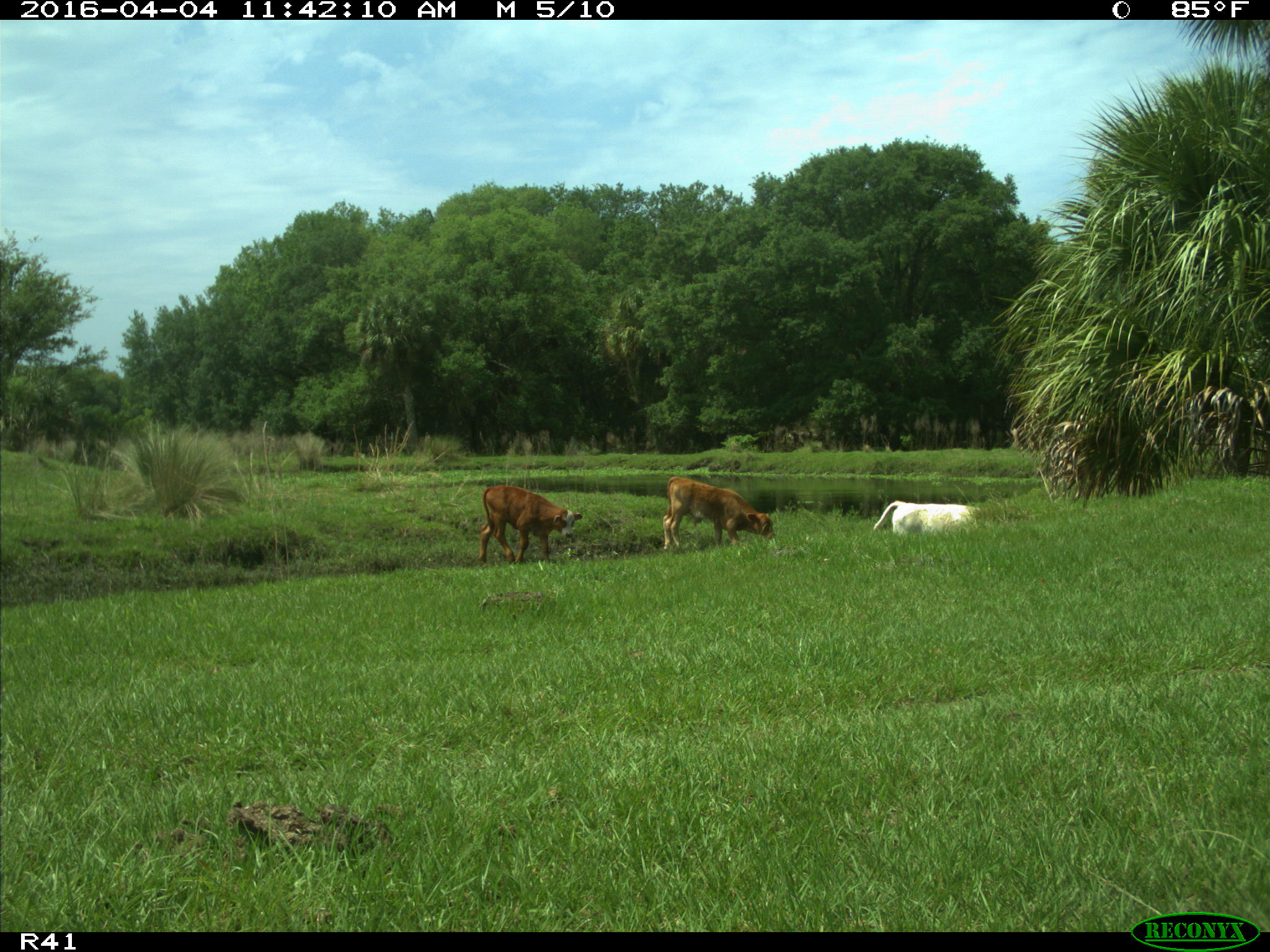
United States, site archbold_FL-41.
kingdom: Animalia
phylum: Chordata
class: Mammalia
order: Artiodactyla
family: Bovidae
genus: Bos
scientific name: Bos taurus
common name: domestic cow